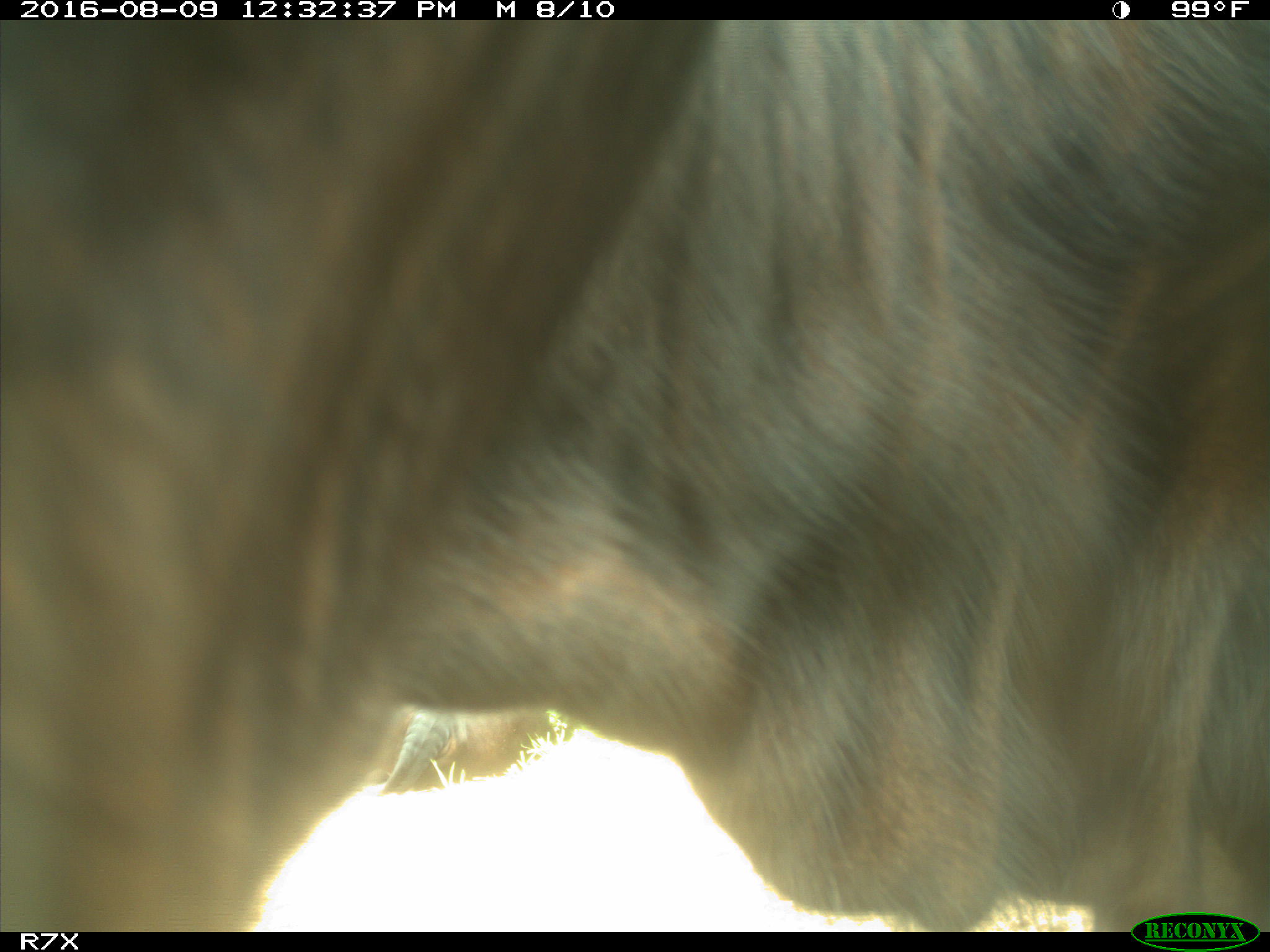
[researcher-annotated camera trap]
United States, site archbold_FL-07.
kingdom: Animalia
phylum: Chordata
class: Mammalia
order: Artiodactyla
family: Bovidae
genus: Bos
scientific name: Bos taurus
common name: domestic cow